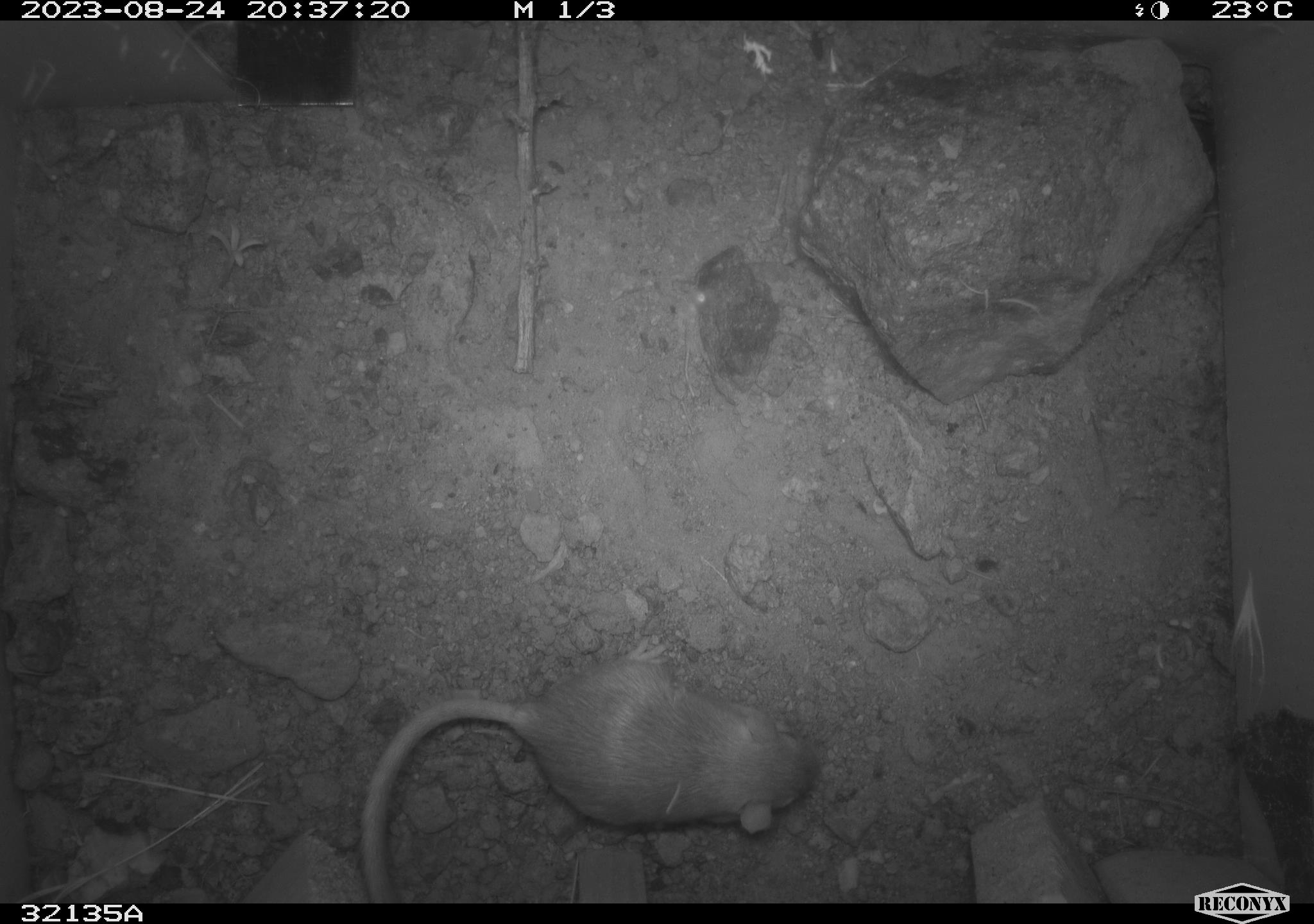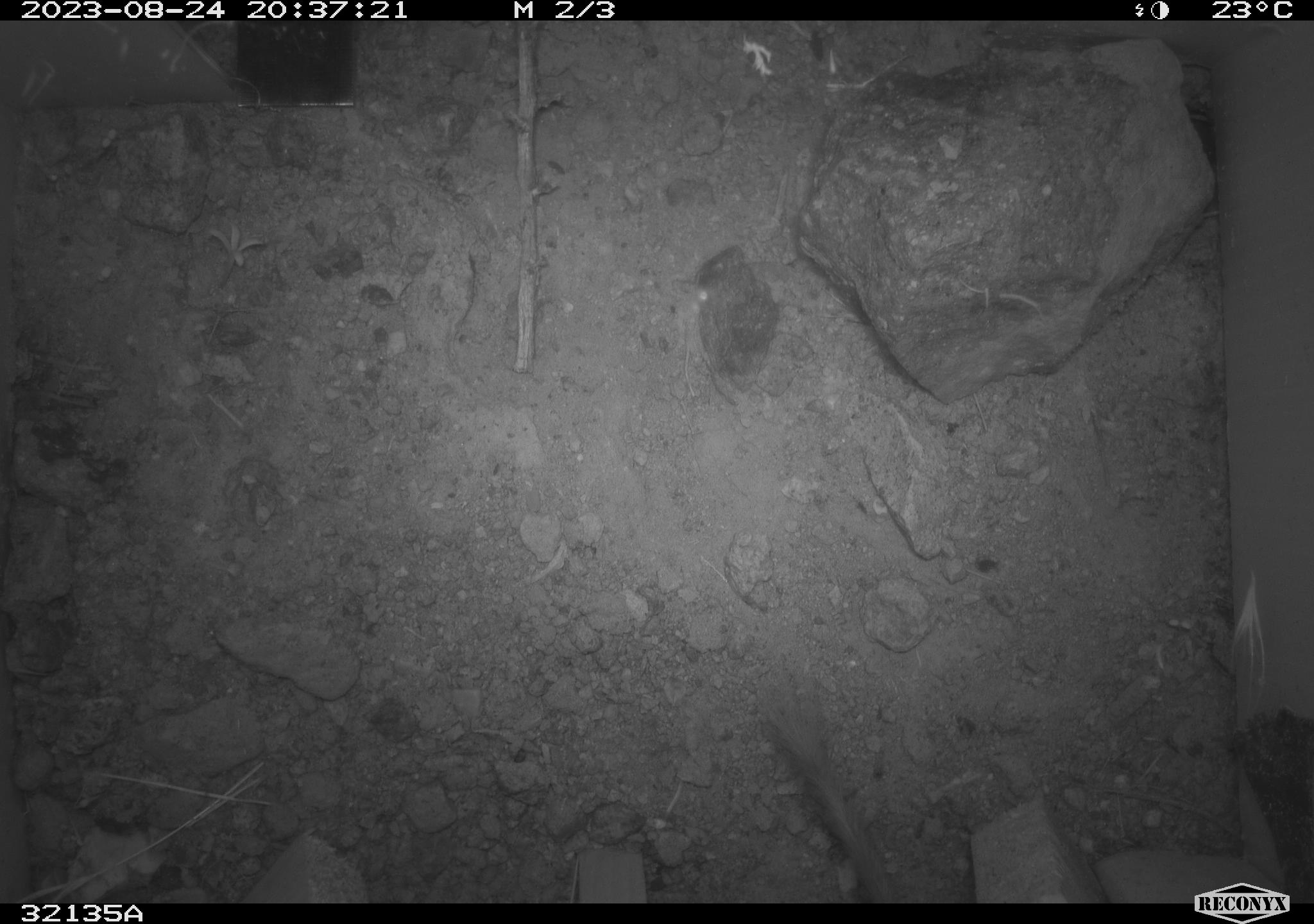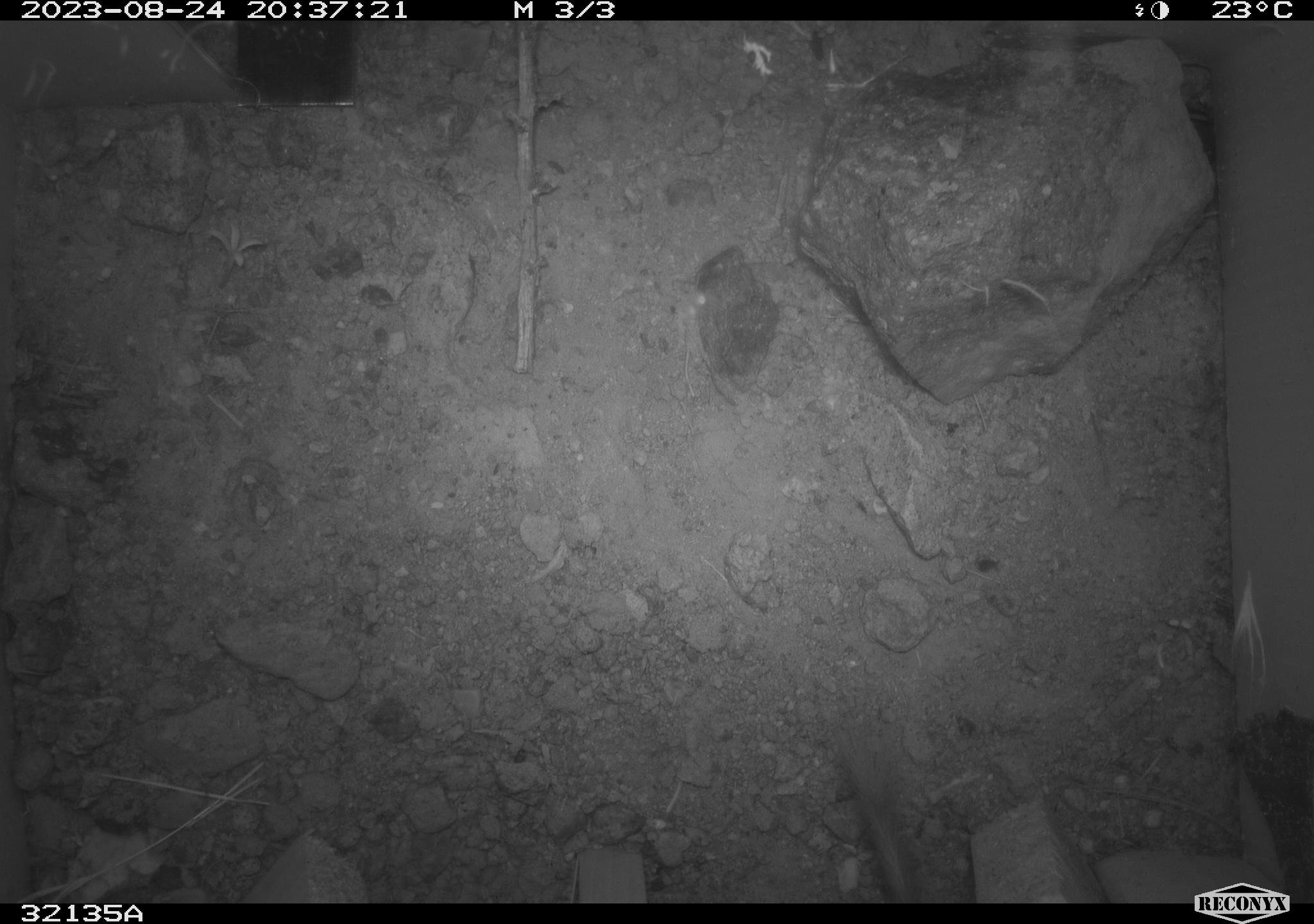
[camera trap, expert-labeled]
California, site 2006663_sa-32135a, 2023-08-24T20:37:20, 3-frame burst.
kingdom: Animalia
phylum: Chordata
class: Mammalia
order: Rodentia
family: Heteromyidae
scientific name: Heteromyidae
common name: kangaroo rats and pocket mice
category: heteromyidae family